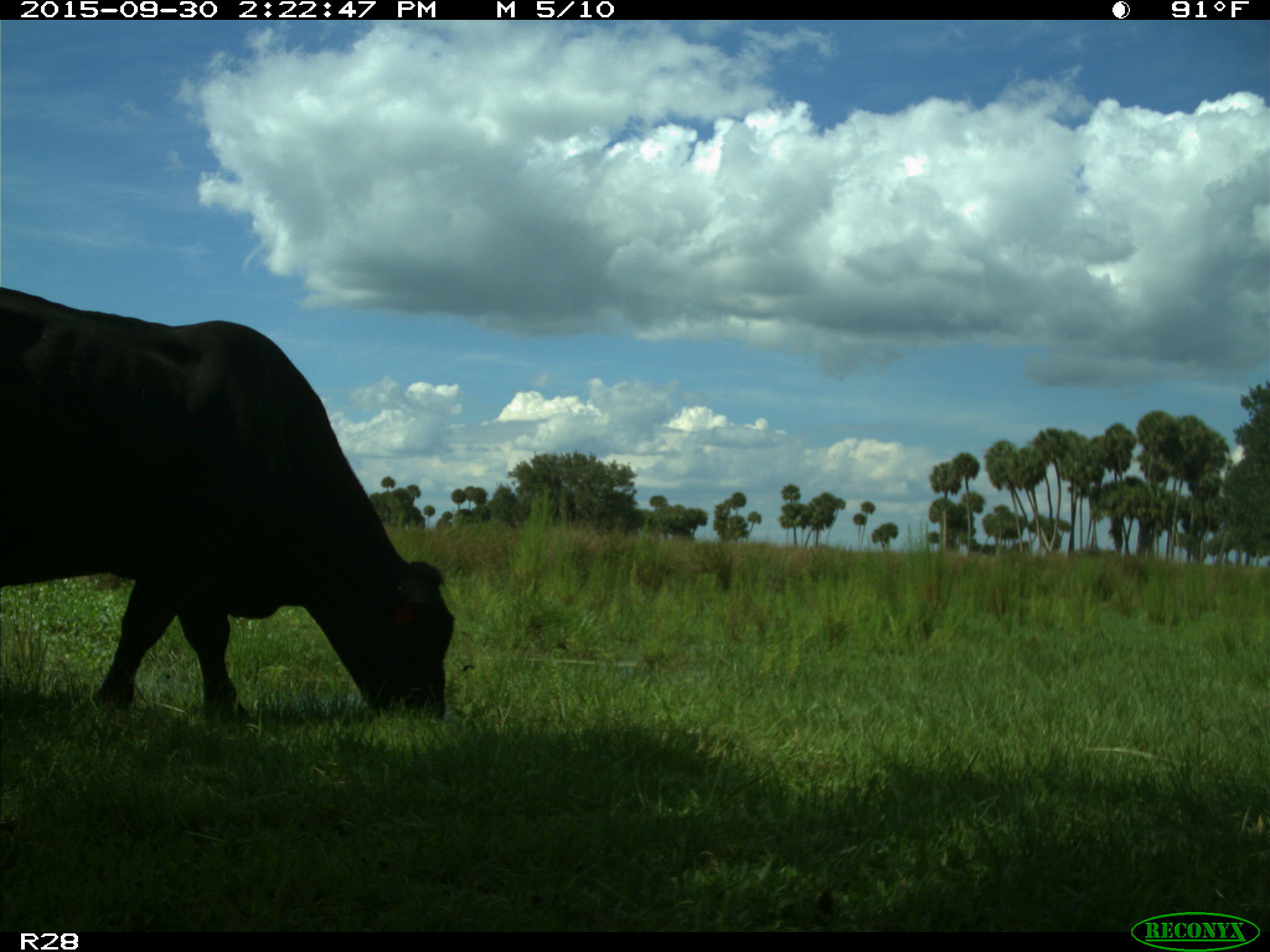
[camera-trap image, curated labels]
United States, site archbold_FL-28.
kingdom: Animalia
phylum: Chordata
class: Mammalia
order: Artiodactyla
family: Bovidae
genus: Bos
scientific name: Bos taurus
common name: domestic cow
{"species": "Bos taurus (domestic cow)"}